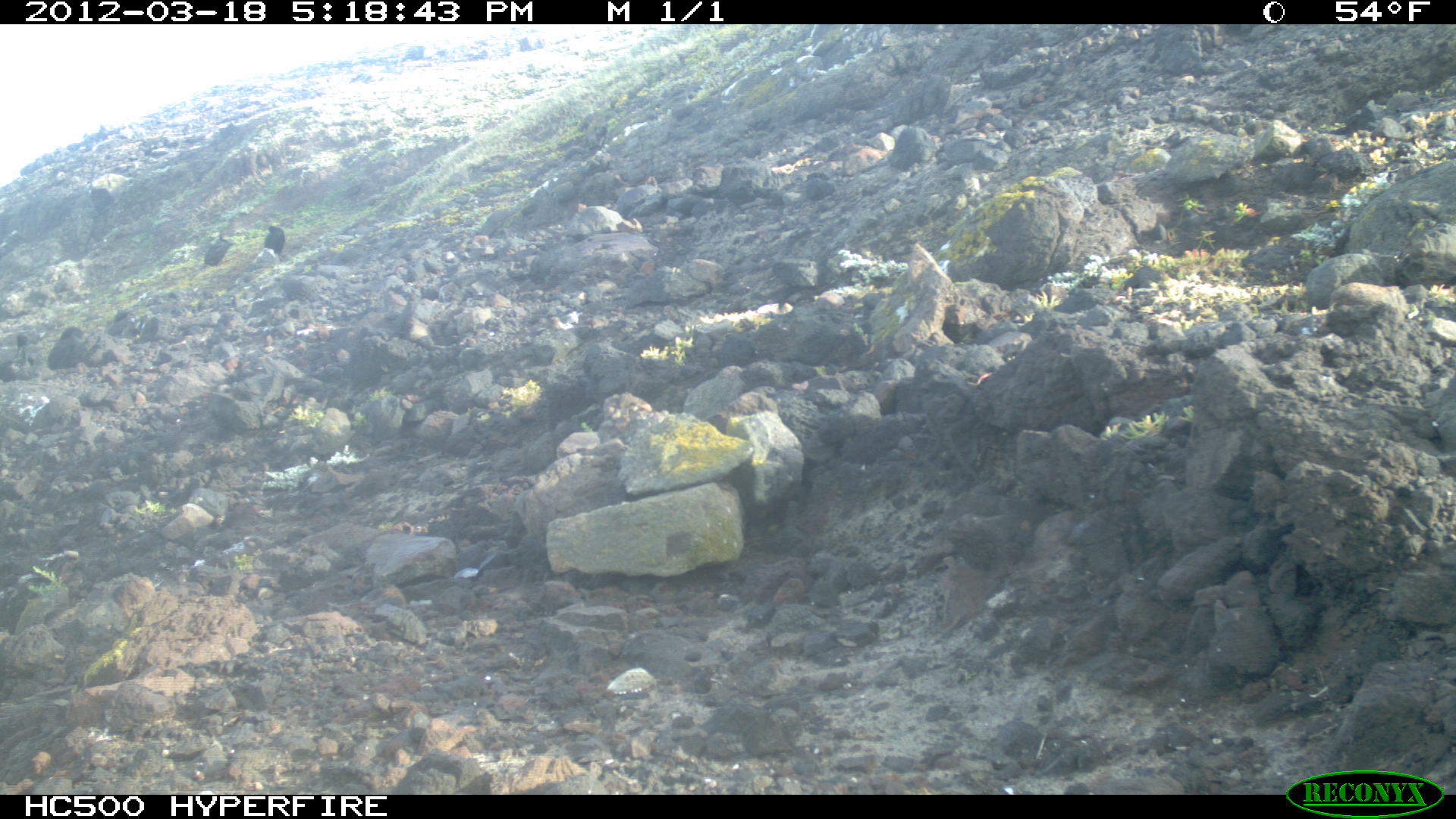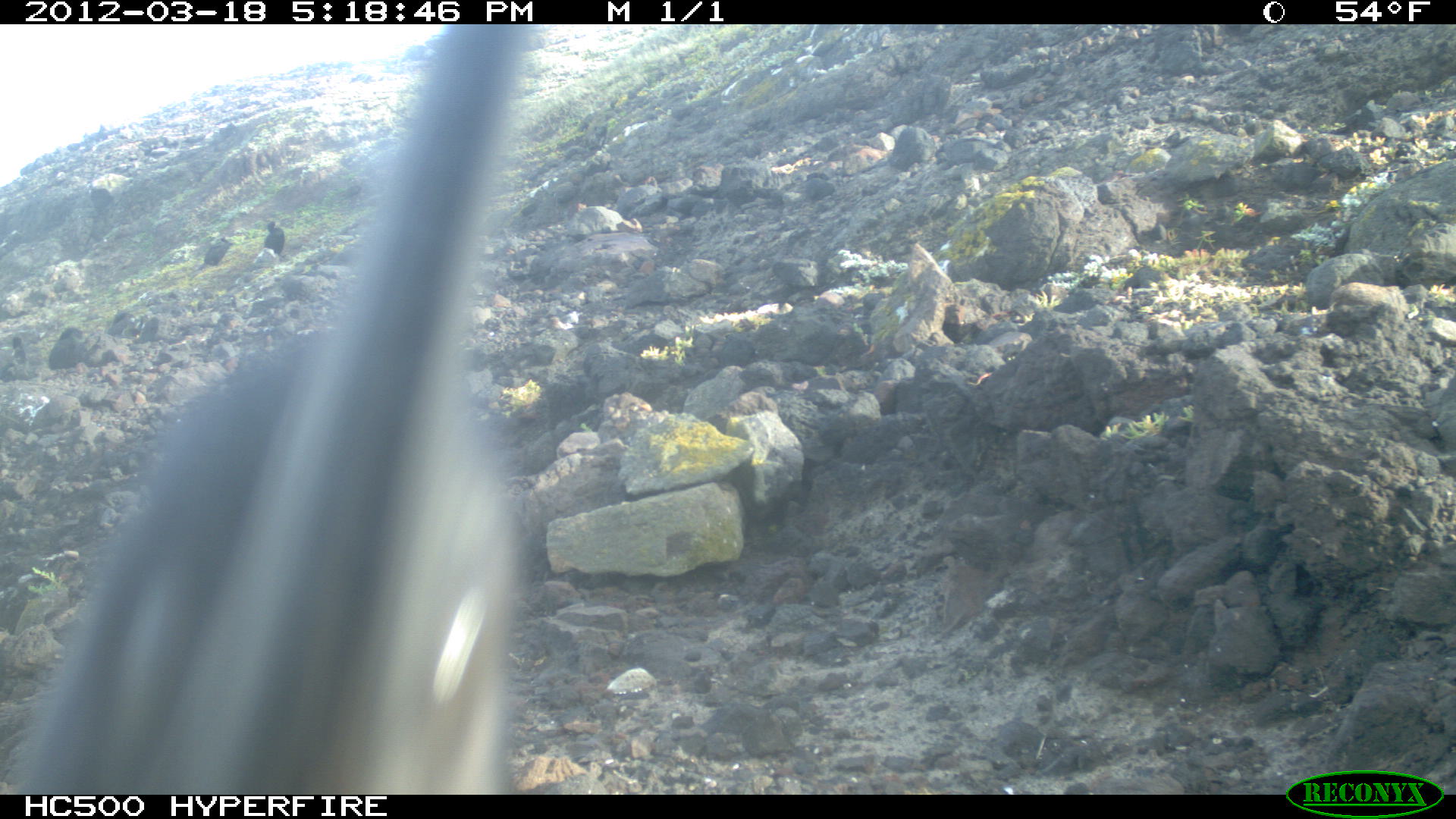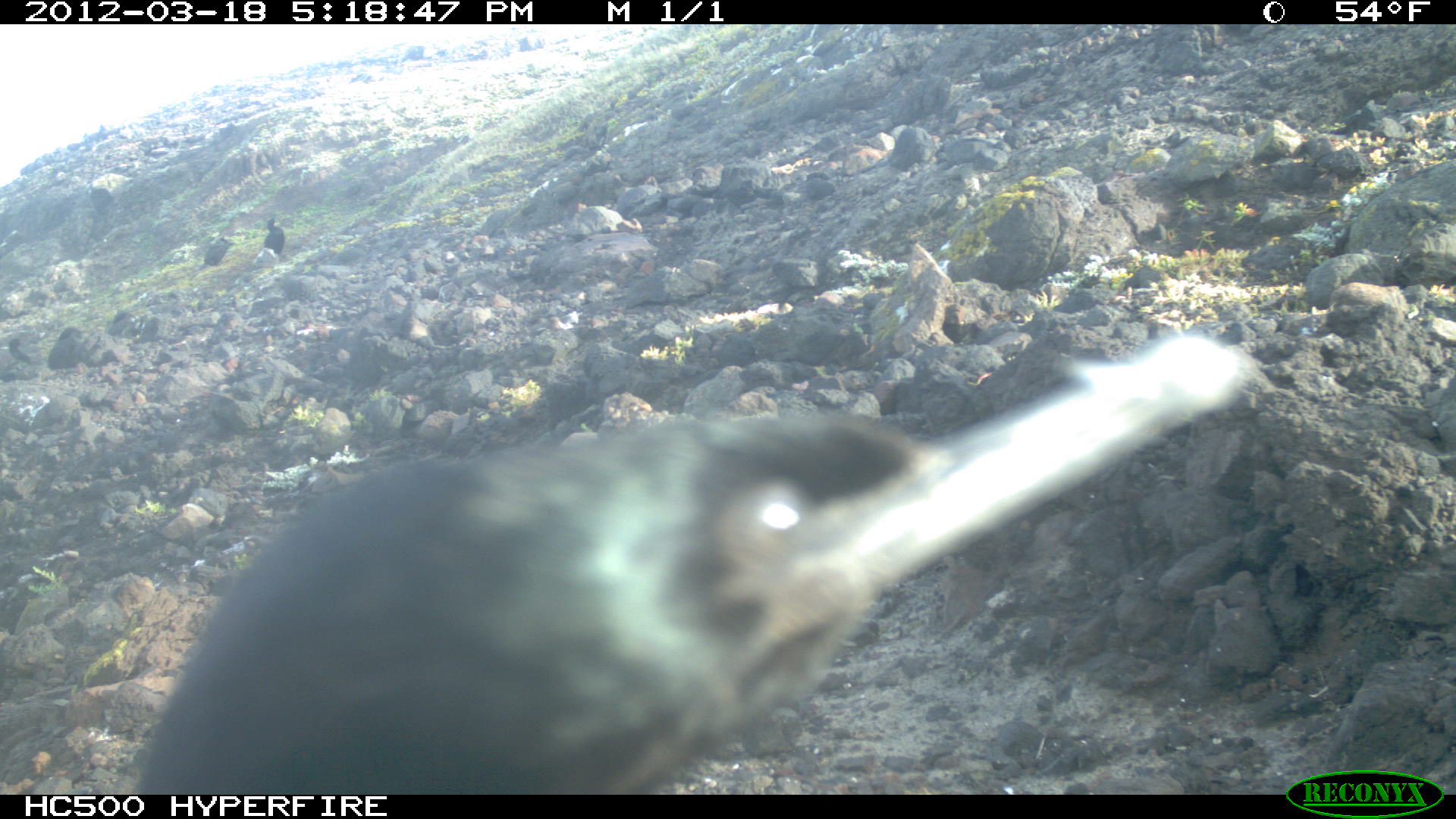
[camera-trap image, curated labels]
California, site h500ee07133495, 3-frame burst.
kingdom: Animalia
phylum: Chordata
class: Aves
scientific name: Aves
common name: bird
Bird (Aves).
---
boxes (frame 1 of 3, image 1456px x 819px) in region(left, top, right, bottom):
bird: region(203, 233, 232, 265); region(263, 224, 284, 253)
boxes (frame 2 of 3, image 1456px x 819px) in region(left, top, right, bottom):
bird: region(16, 24, 535, 795); region(204, 235, 230, 267); region(264, 221, 284, 255)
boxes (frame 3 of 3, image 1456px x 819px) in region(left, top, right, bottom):
bird: region(126, 329, 1255, 794); region(194, 236, 236, 270); region(264, 215, 285, 254)